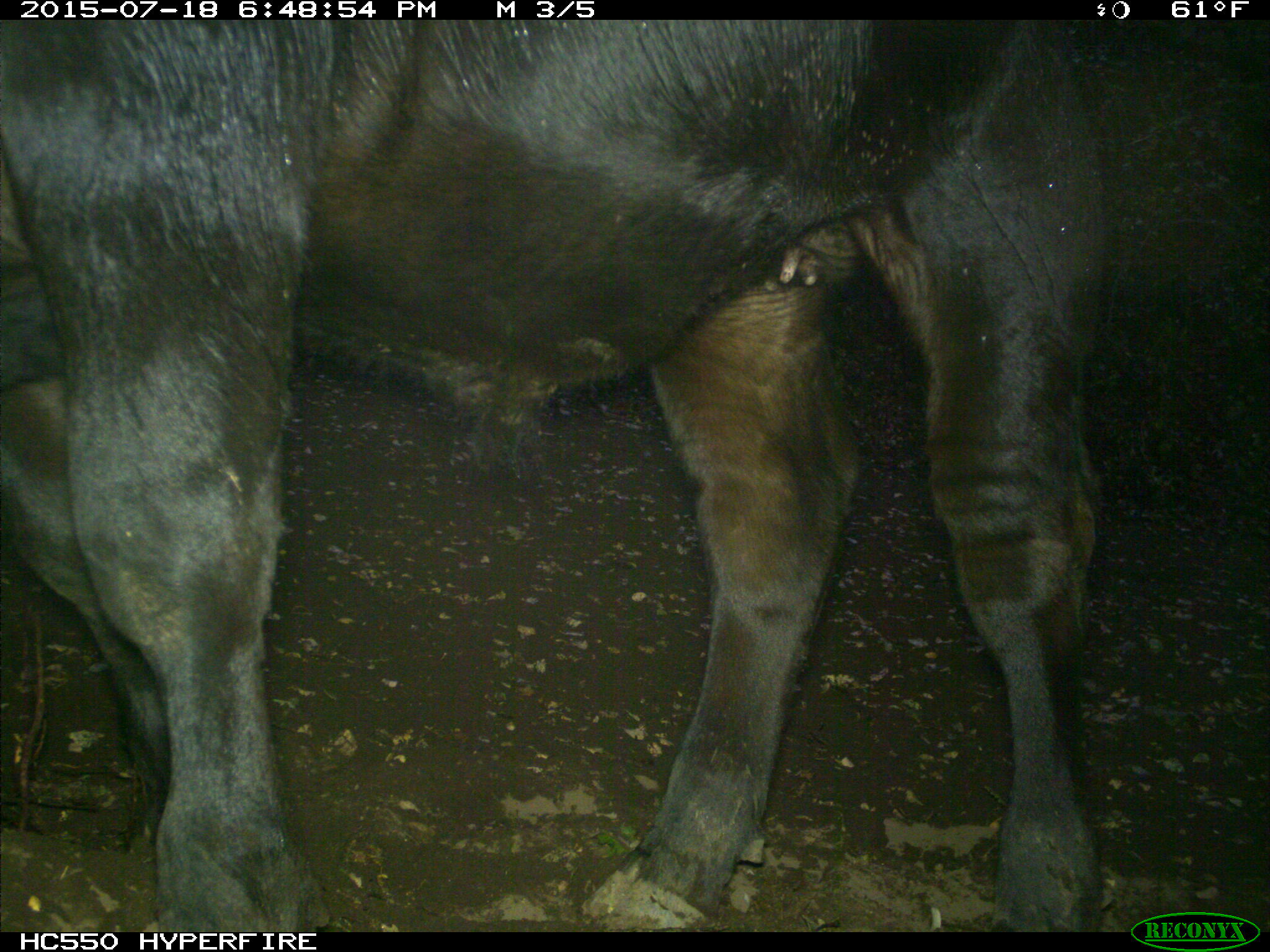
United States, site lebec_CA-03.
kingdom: Animalia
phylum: Chordata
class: Mammalia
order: Artiodactyla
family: Bovidae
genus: Bos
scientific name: Bos taurus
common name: domestic cow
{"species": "Bos taurus (domestic cow)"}